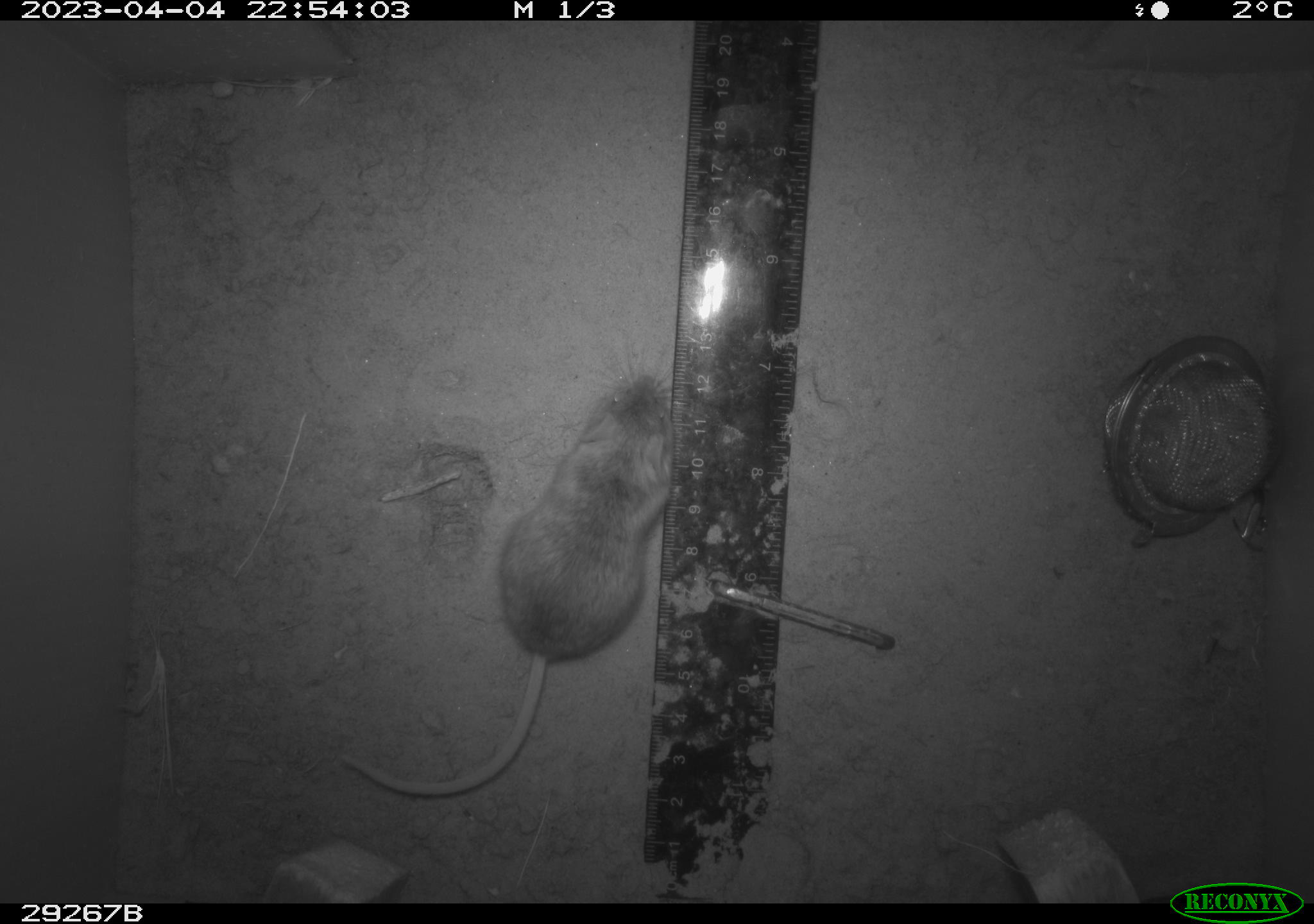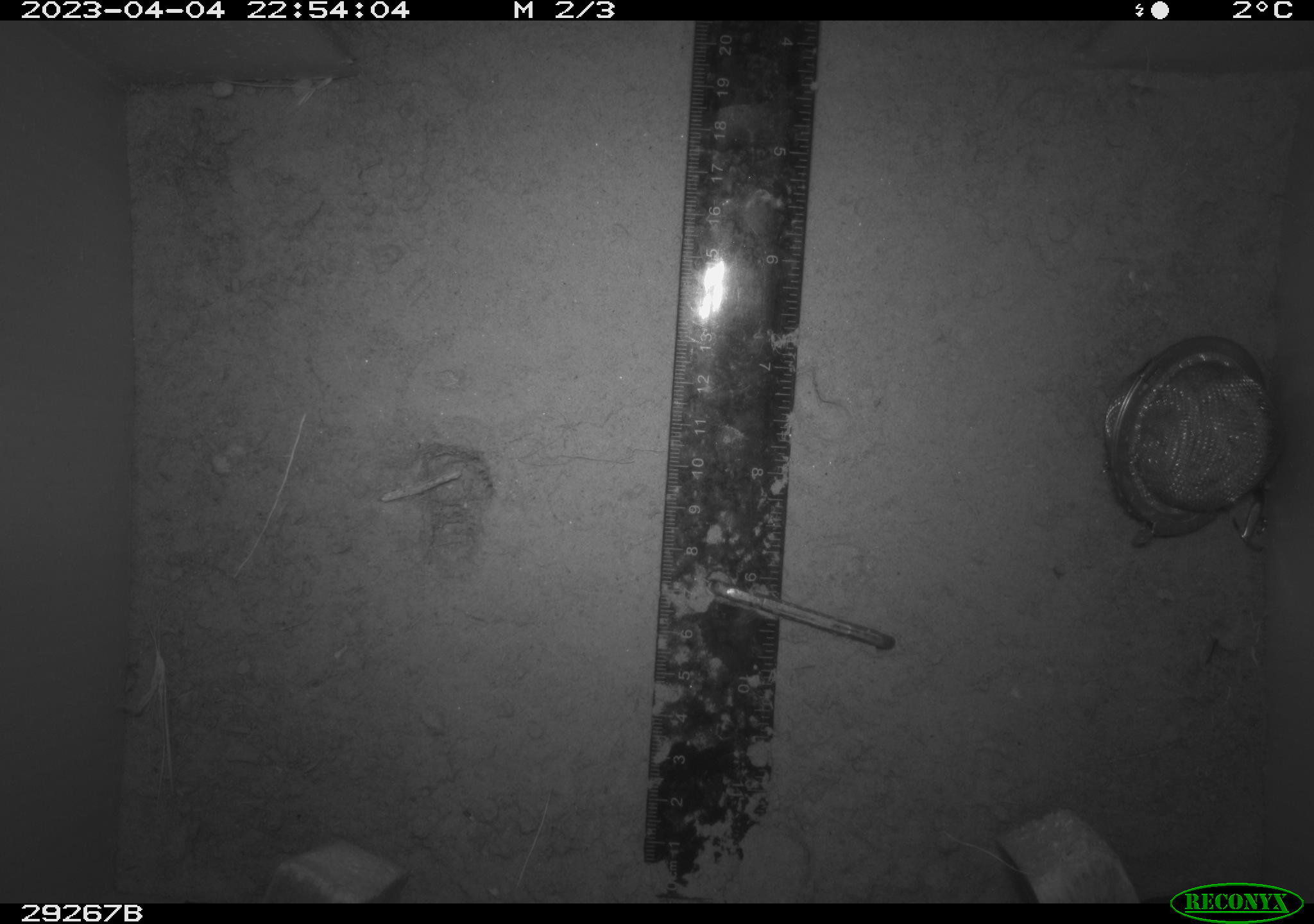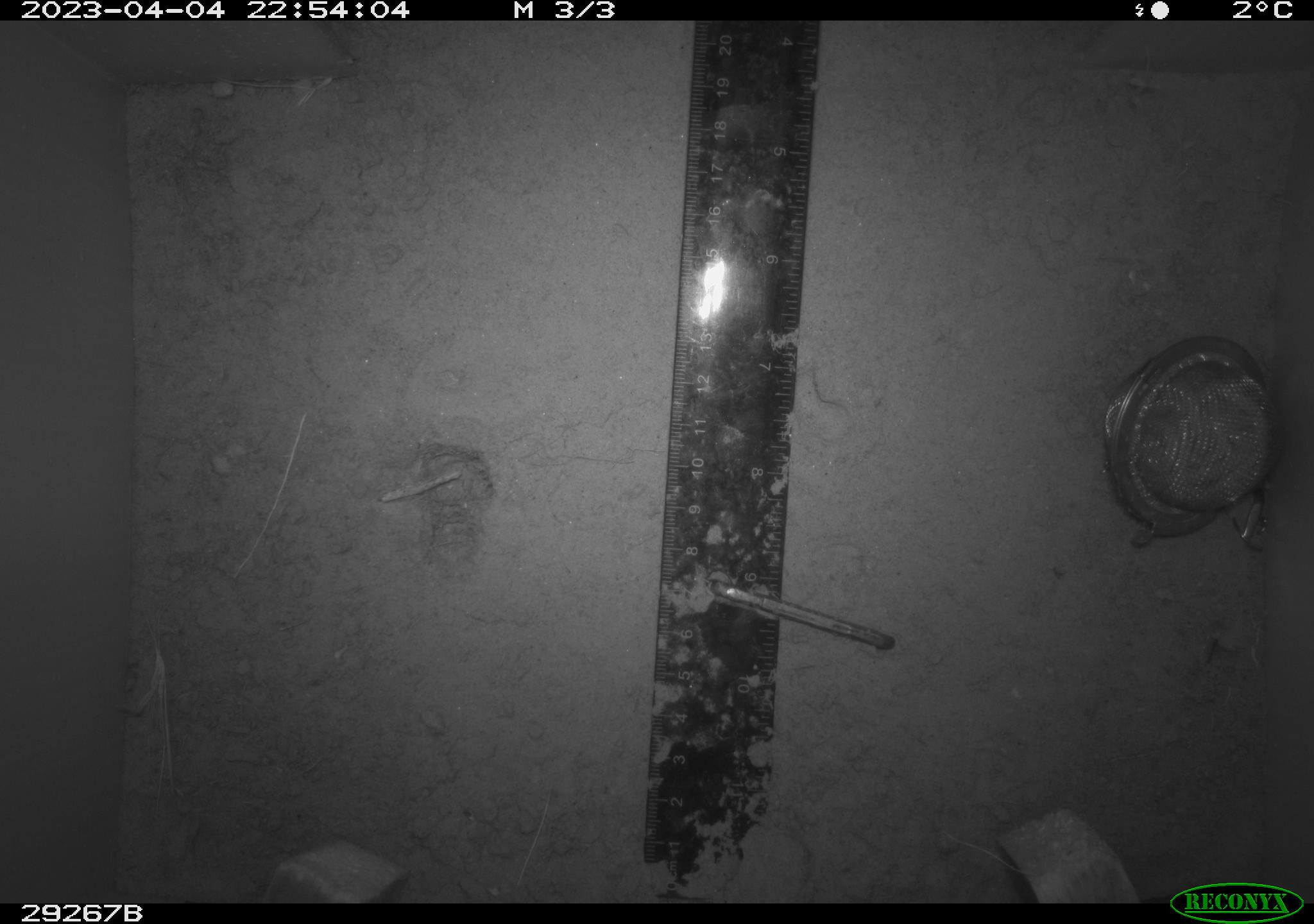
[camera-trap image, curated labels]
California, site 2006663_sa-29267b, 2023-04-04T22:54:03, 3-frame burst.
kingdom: Animalia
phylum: Chordata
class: Mammalia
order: Rodentia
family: Cricetidae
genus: Peromyscus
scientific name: Peromyscus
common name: deer mice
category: peromyscus species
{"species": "peromyscus species (deer mice) (Peromyscus)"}